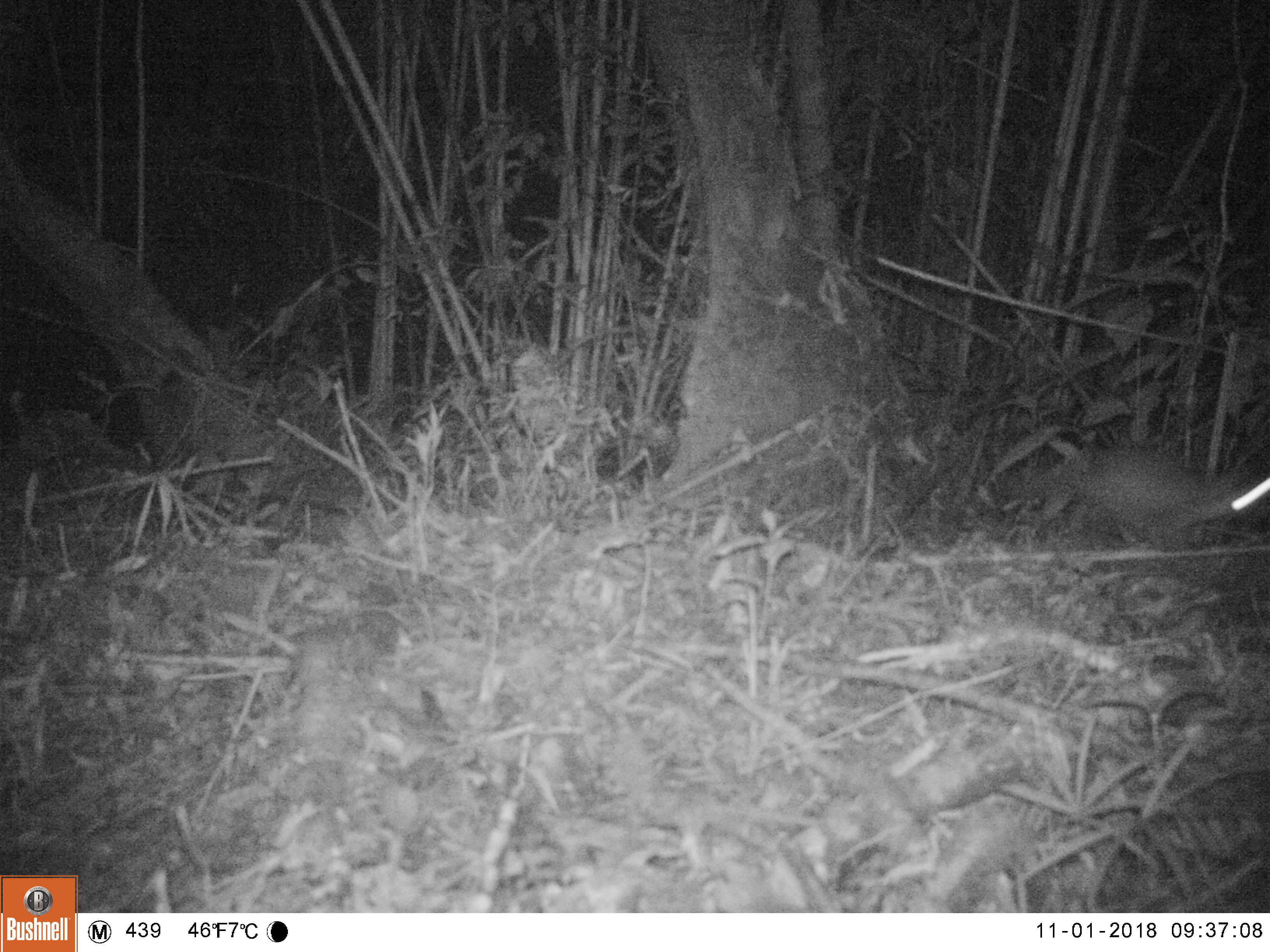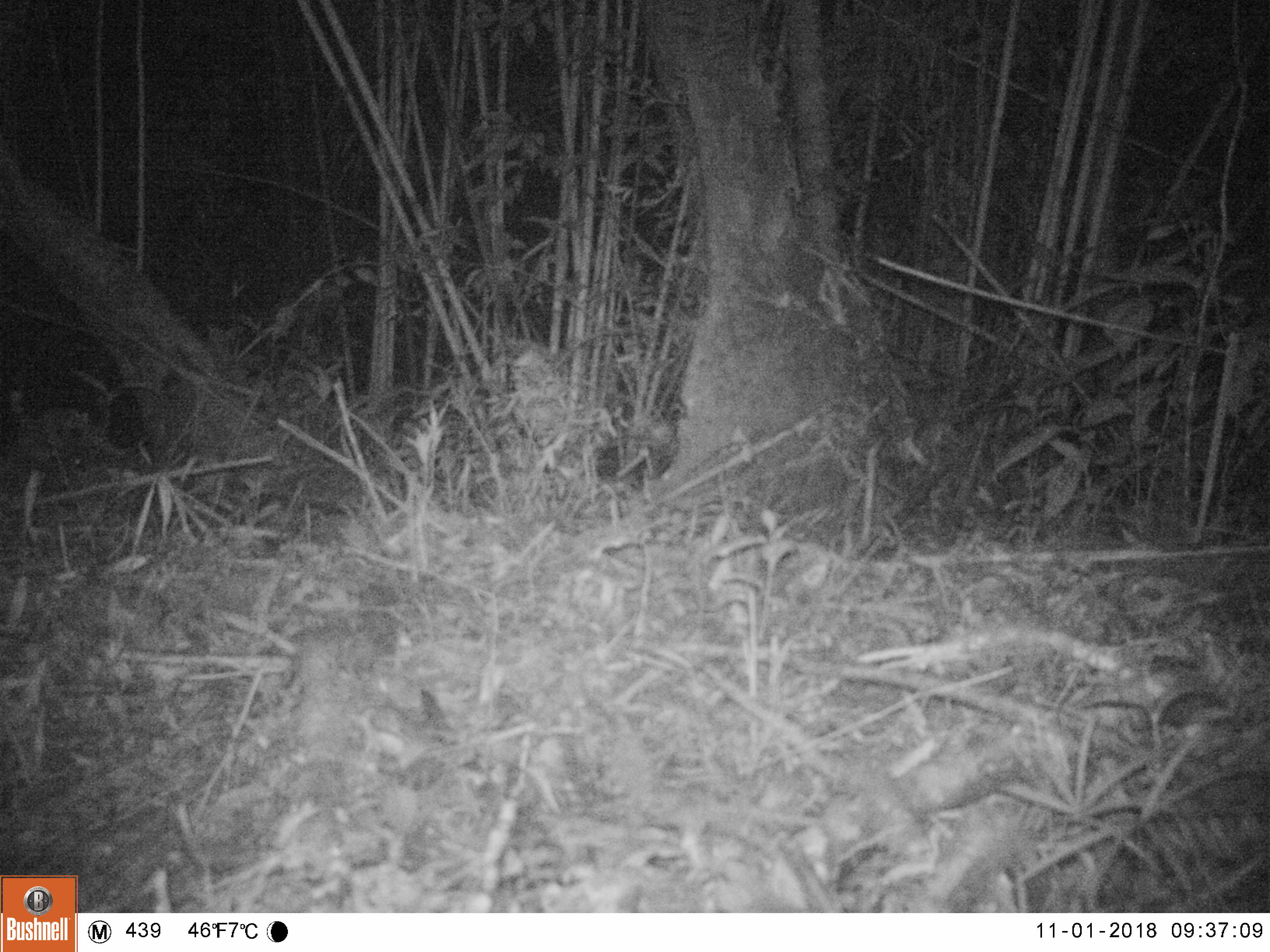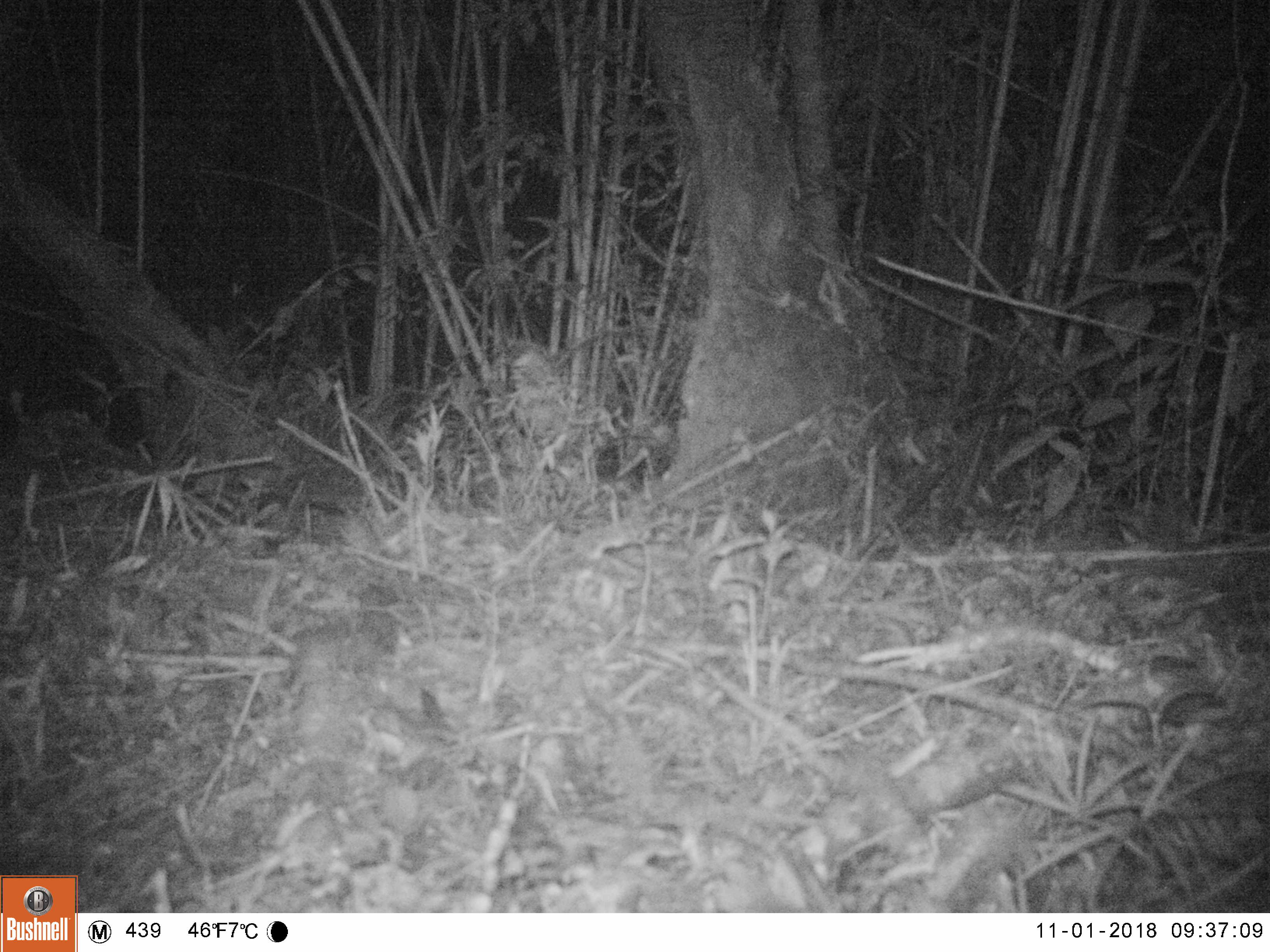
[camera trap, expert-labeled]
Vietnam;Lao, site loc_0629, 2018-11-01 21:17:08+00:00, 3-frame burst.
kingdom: Animalia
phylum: Chordata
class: Mammalia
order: Carnivora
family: Mustelidae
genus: Melogale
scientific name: Melogale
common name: ferret badger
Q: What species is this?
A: Ferret badger (Melogale).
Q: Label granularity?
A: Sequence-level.